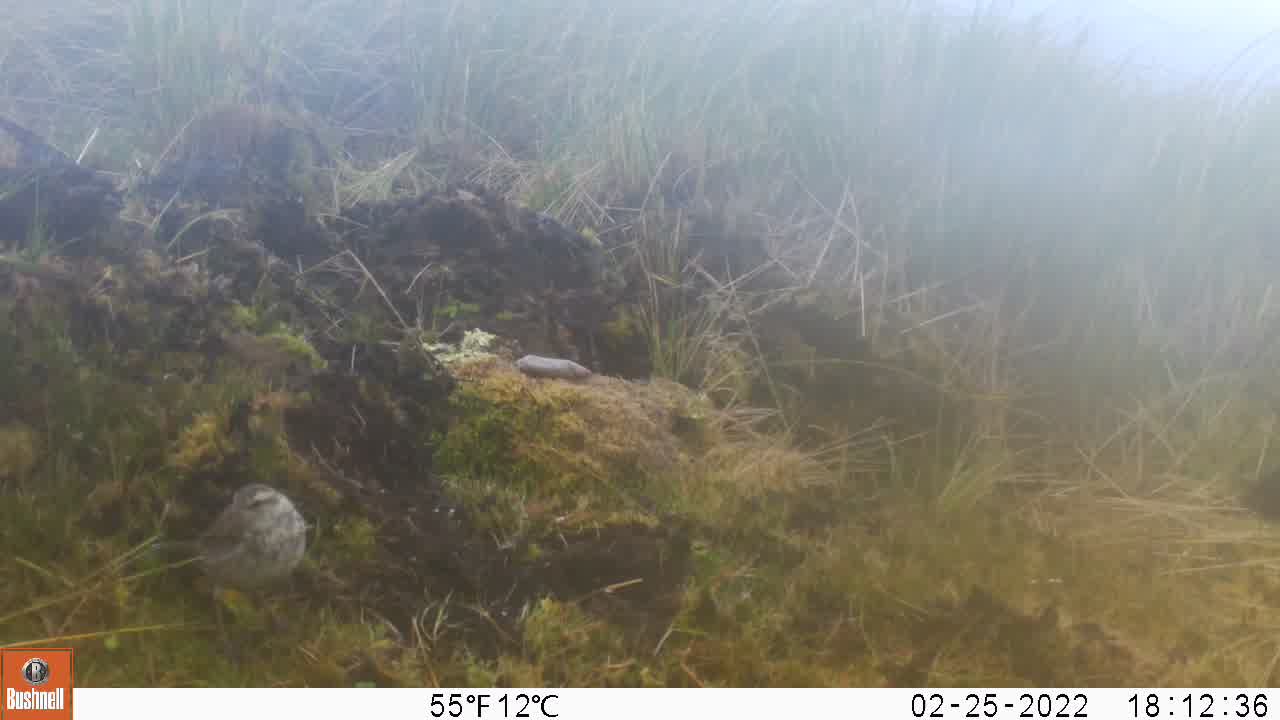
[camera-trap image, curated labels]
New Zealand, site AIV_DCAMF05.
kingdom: Animalia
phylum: Chordata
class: Aves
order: Passeriformes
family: Motacillidae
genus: Anthus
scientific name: Anthus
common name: pipit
Pipit (Anthus).